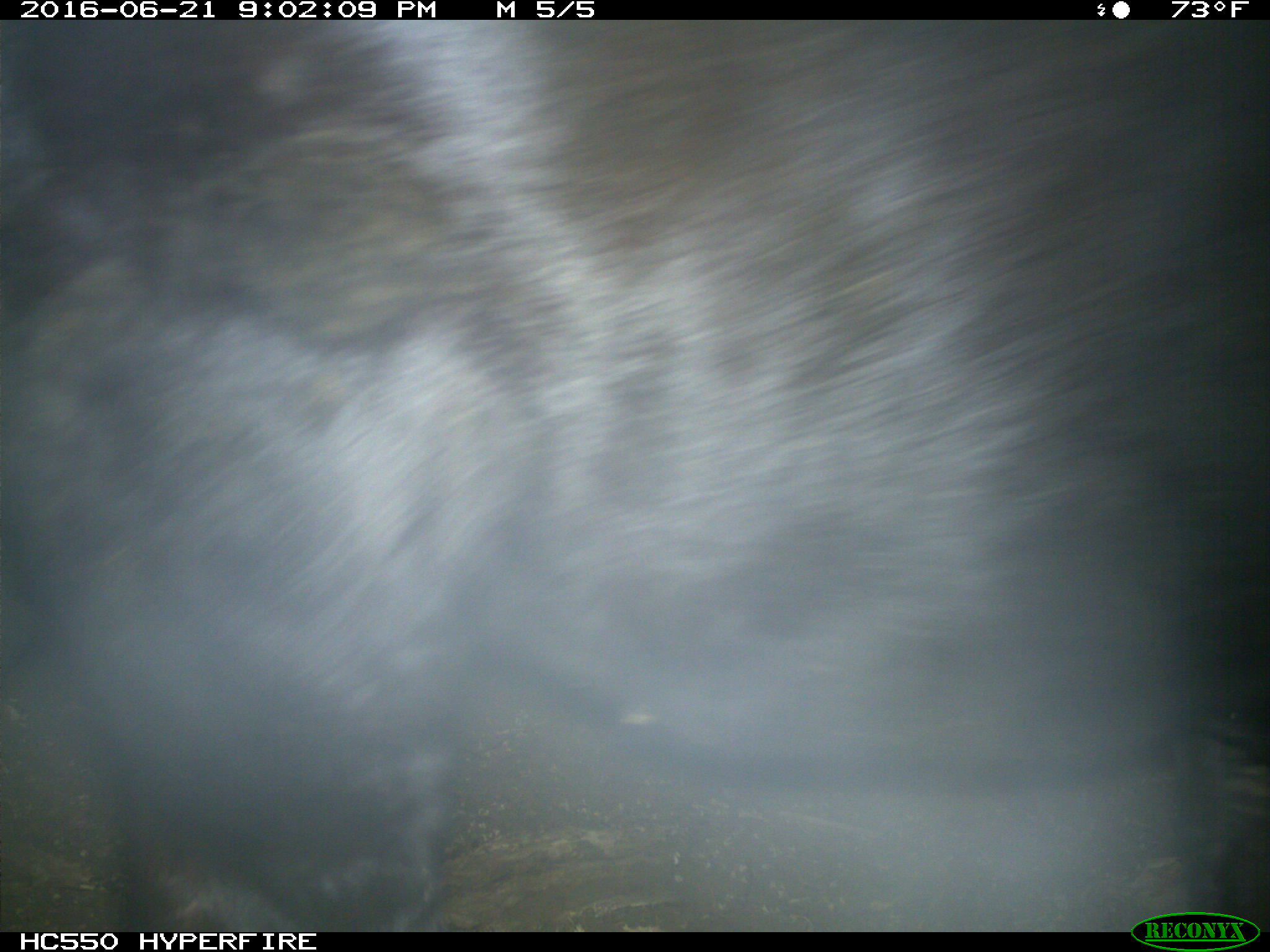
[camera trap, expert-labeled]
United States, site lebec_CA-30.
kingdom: Animalia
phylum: Chordata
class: Mammalia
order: Artiodactyla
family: Bovidae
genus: Bos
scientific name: Bos taurus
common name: domestic cow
Bos taurus (domestic cow).